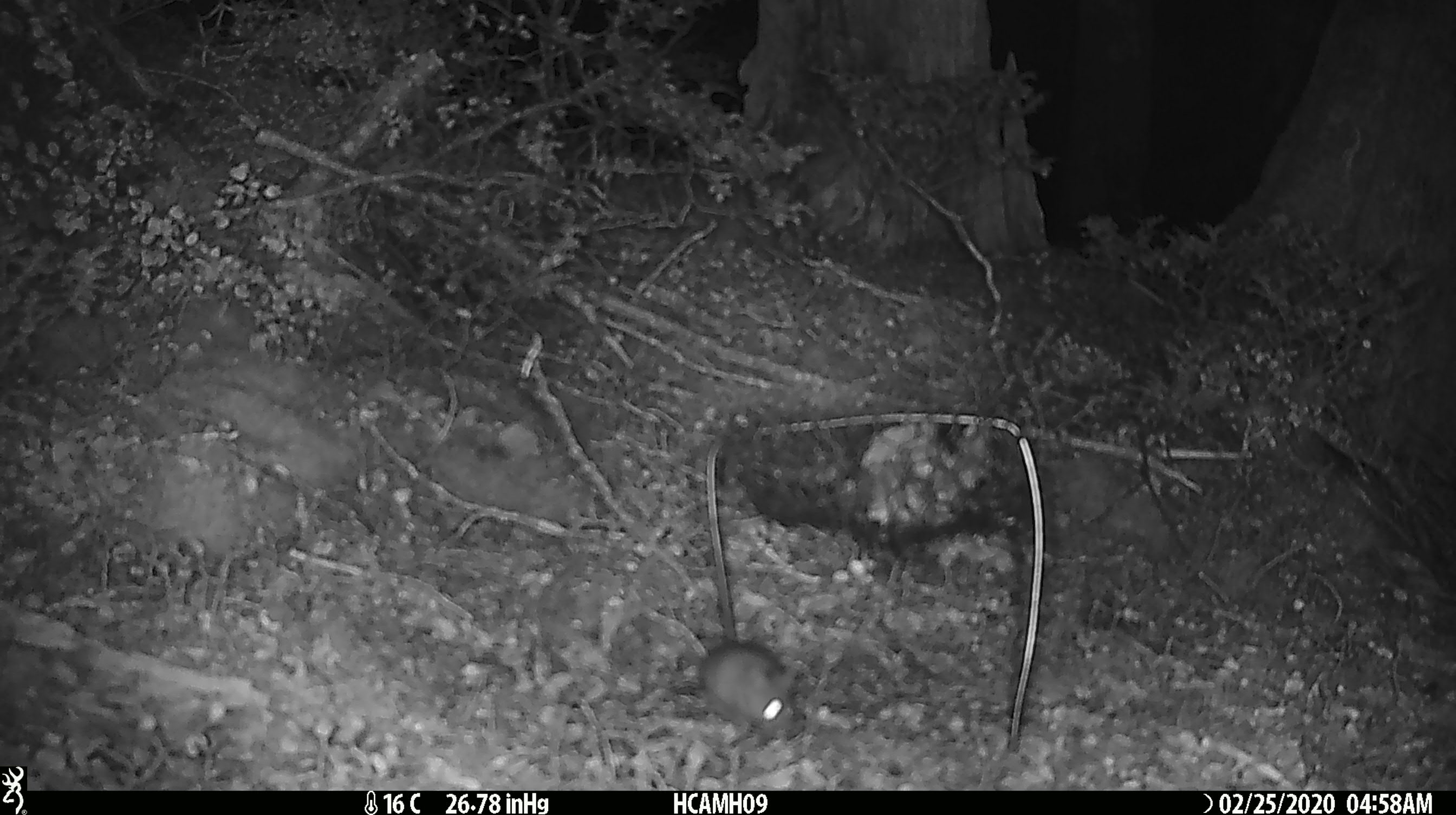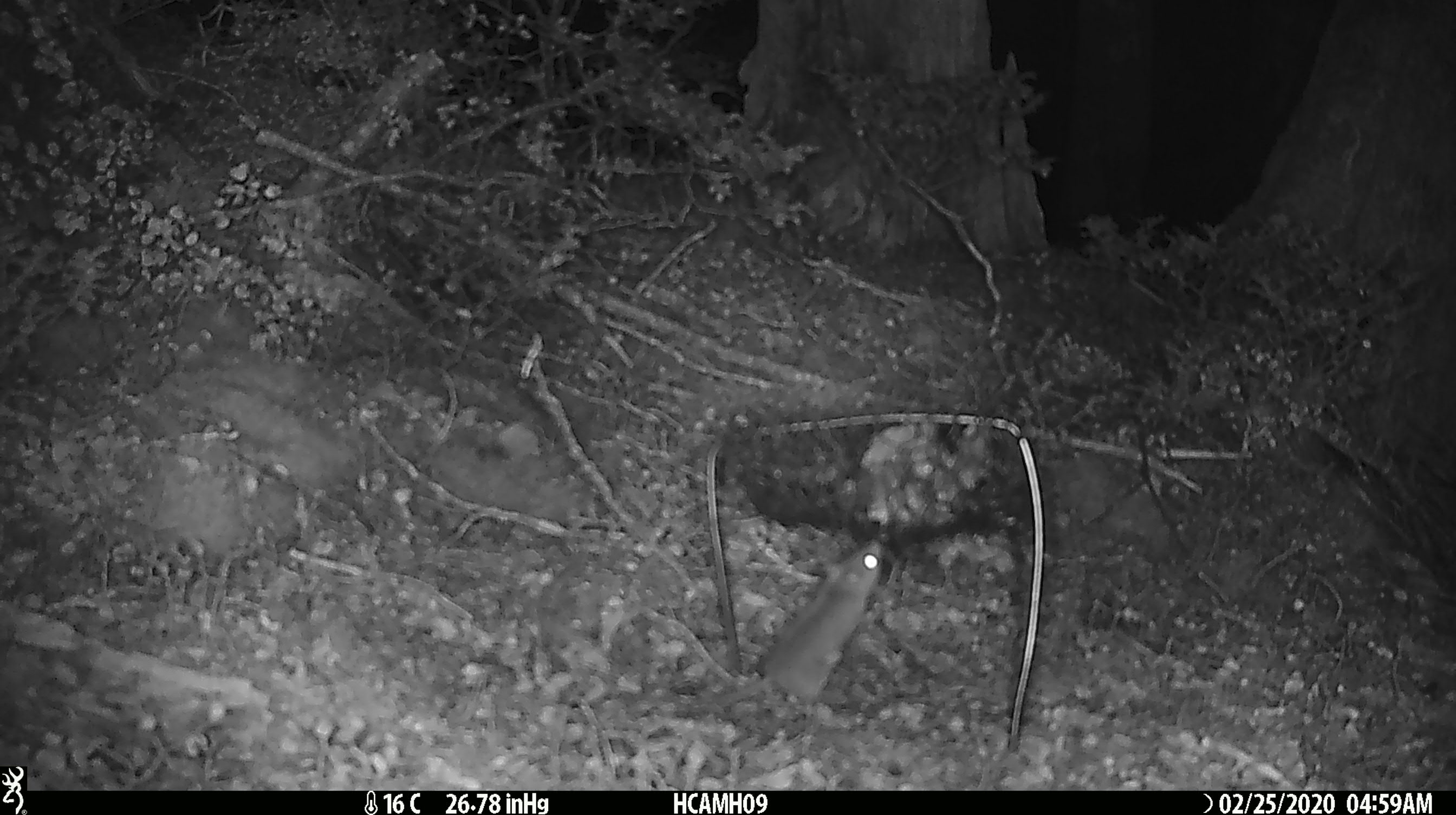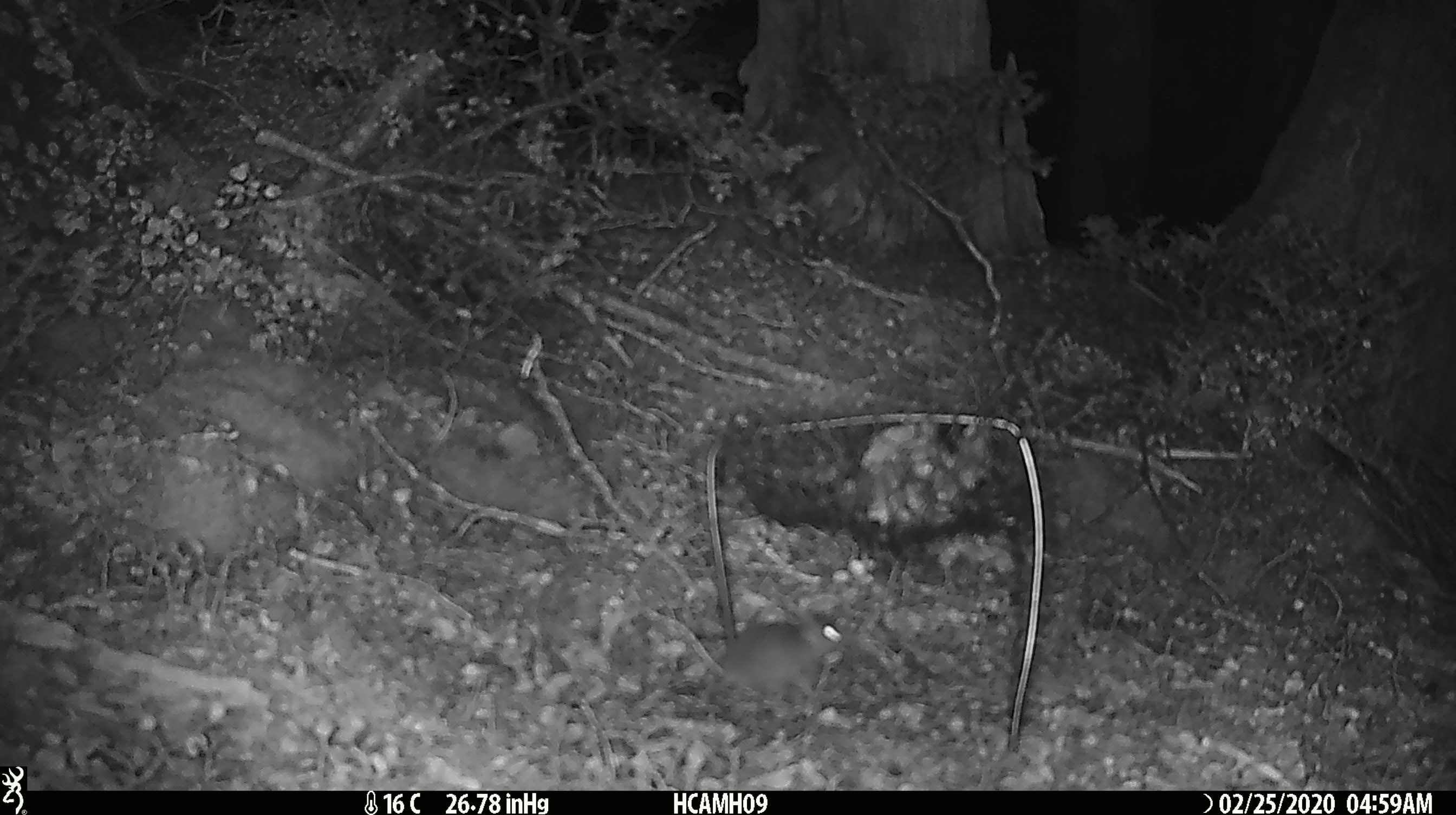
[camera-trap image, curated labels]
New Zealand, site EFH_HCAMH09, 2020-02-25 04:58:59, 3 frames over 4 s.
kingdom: Animalia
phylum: Chordata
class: Mammalia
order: Rodentia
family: Muridae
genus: Mus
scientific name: Mus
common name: mouse